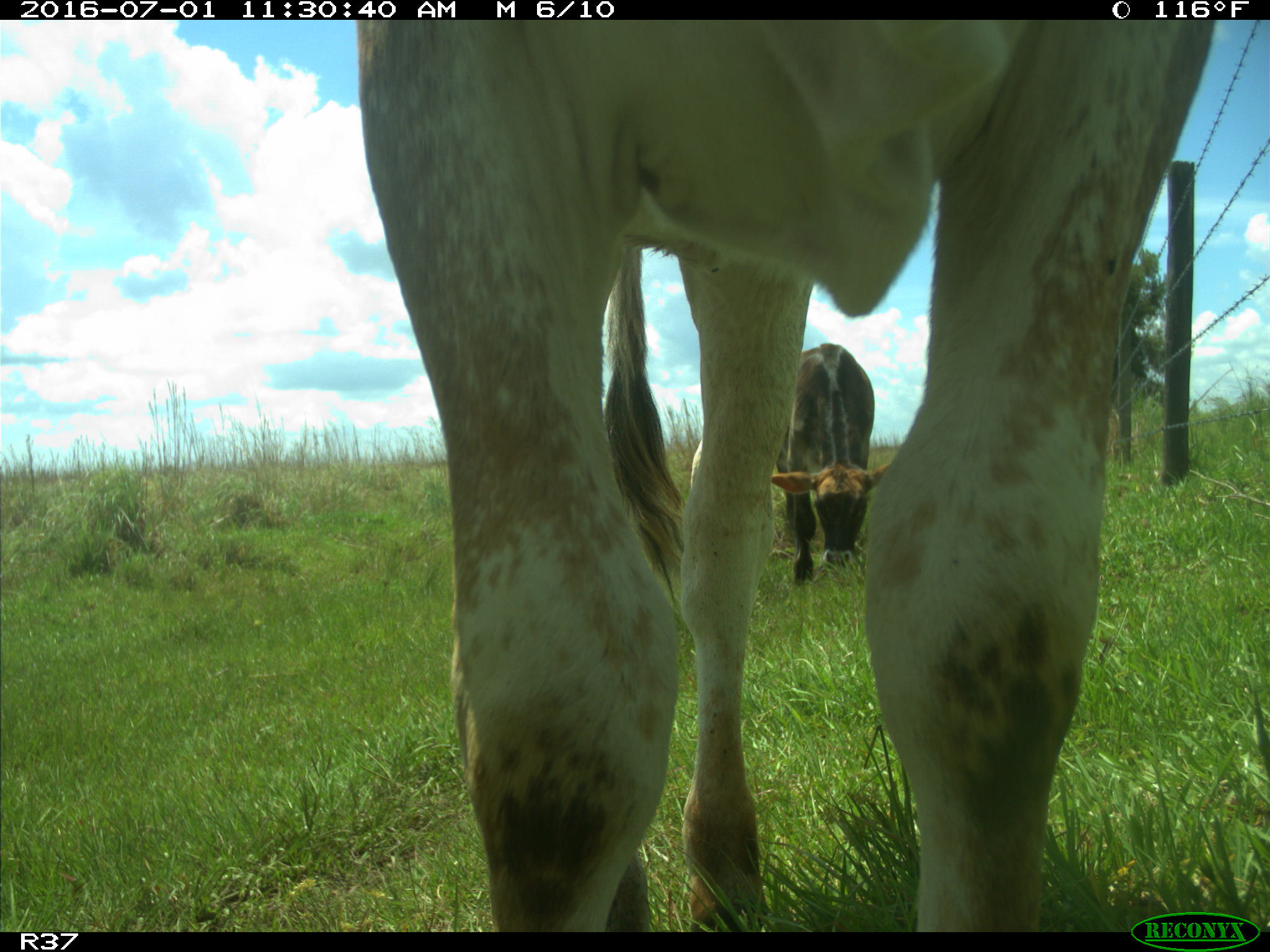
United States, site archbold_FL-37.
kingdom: Animalia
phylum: Chordata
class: Mammalia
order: Artiodactyla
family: Bovidae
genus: Bos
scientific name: Bos taurus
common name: domestic cow